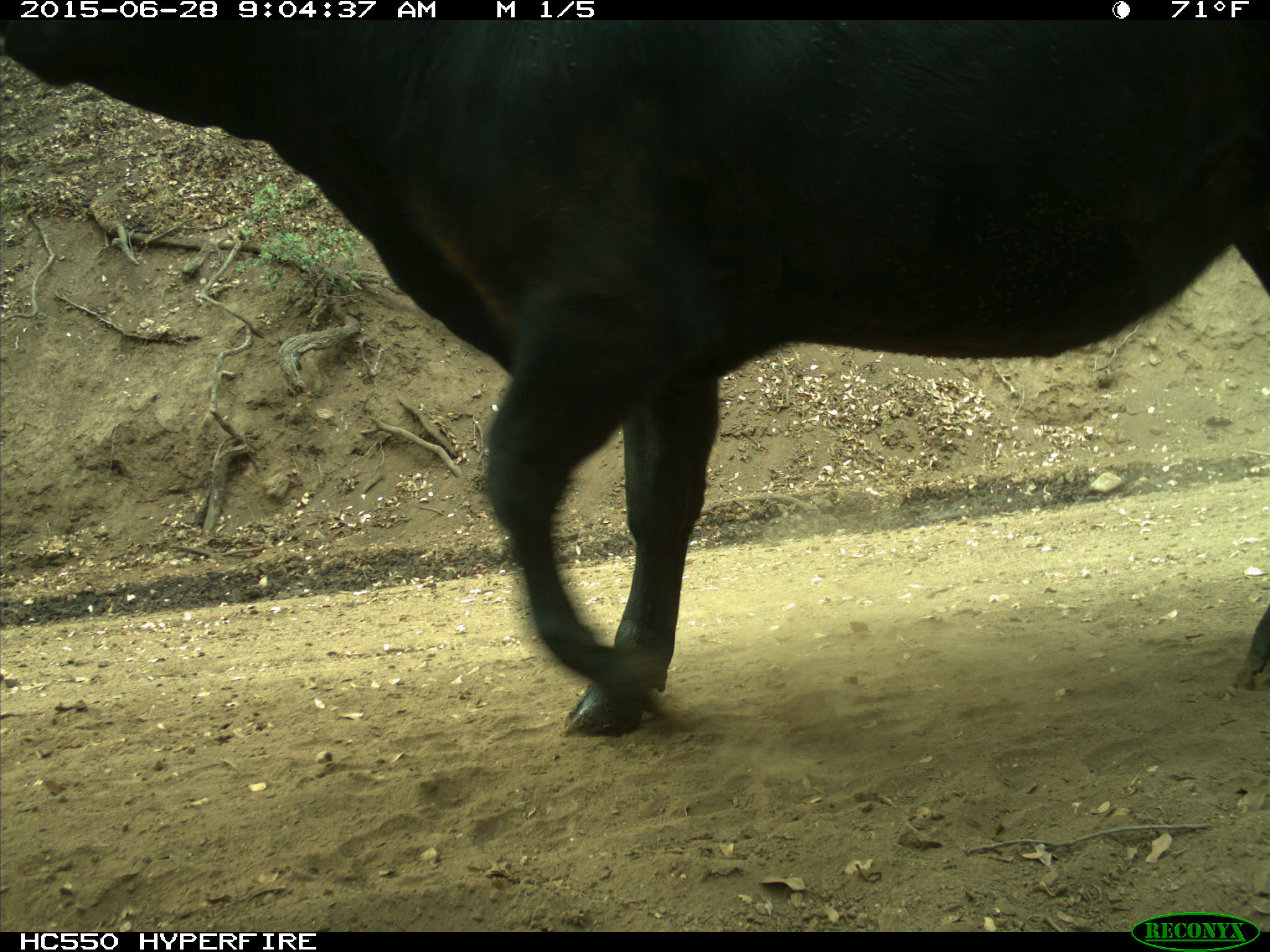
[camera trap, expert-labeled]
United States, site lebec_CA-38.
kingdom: Animalia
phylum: Chordata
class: Mammalia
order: Artiodactyla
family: Bovidae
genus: Bos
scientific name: Bos taurus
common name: domestic cow